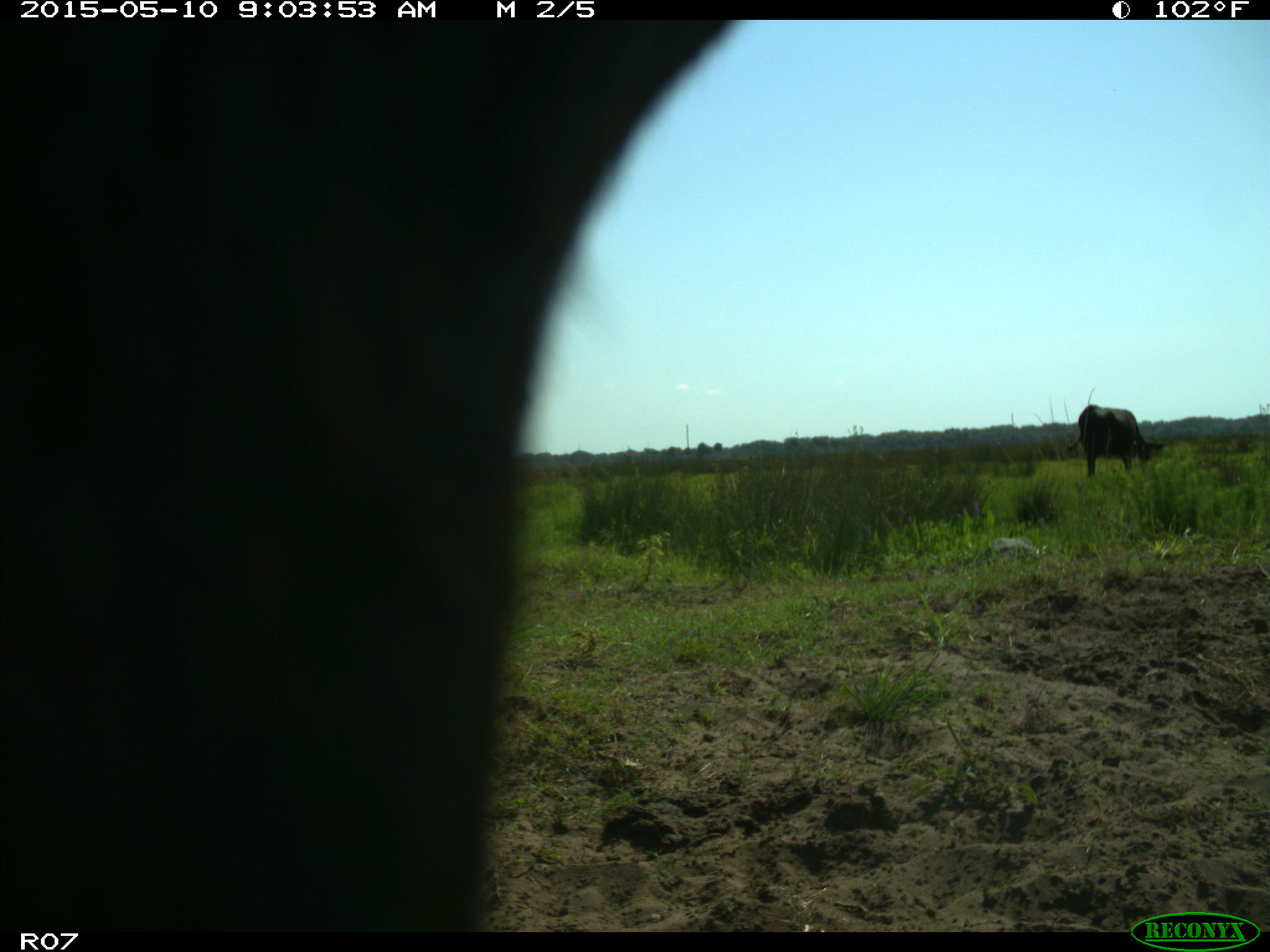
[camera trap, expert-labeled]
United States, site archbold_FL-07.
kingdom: Animalia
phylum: Chordata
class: Mammalia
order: Artiodactyla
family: Bovidae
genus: Bos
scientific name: Bos taurus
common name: domestic cow